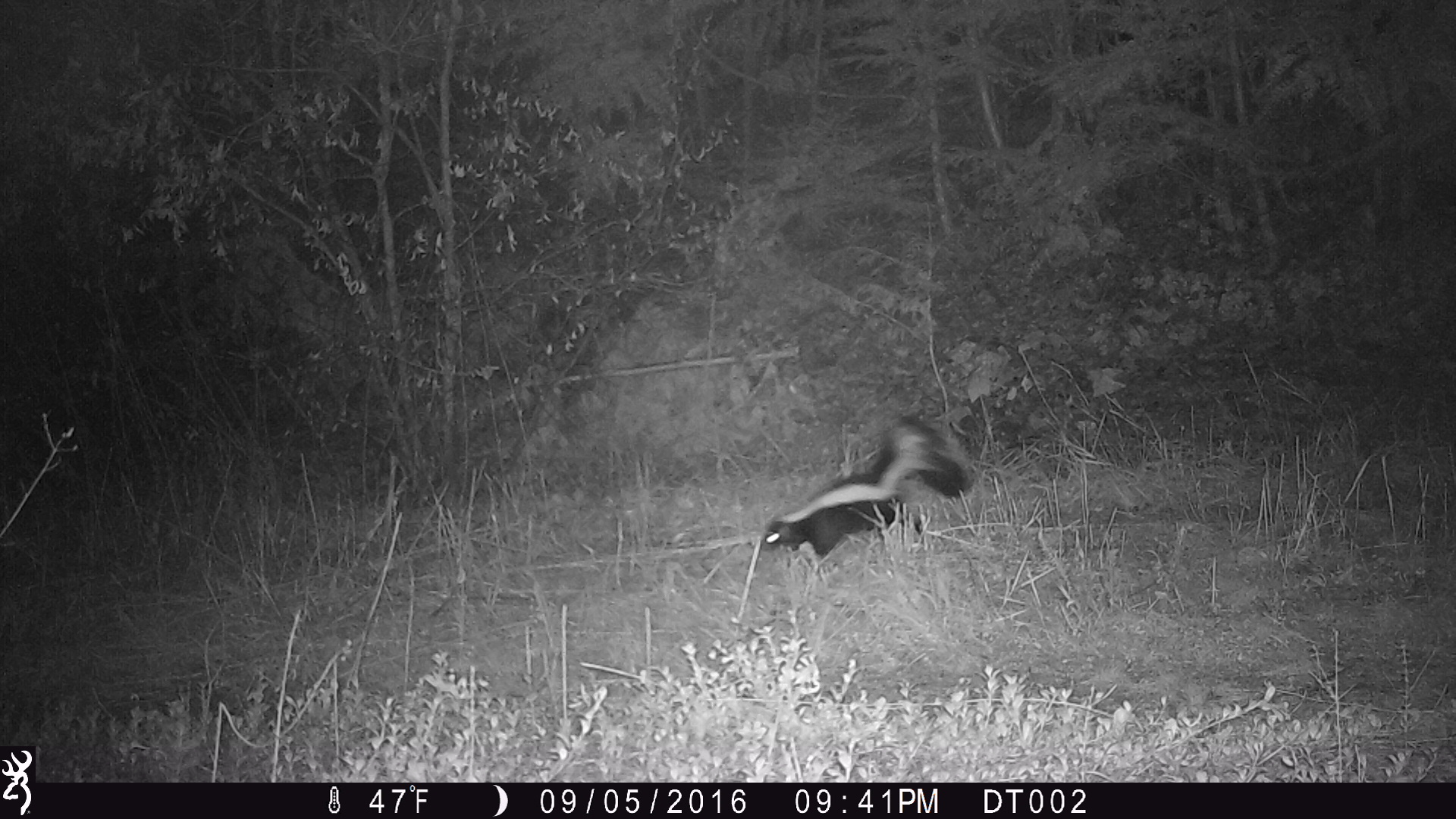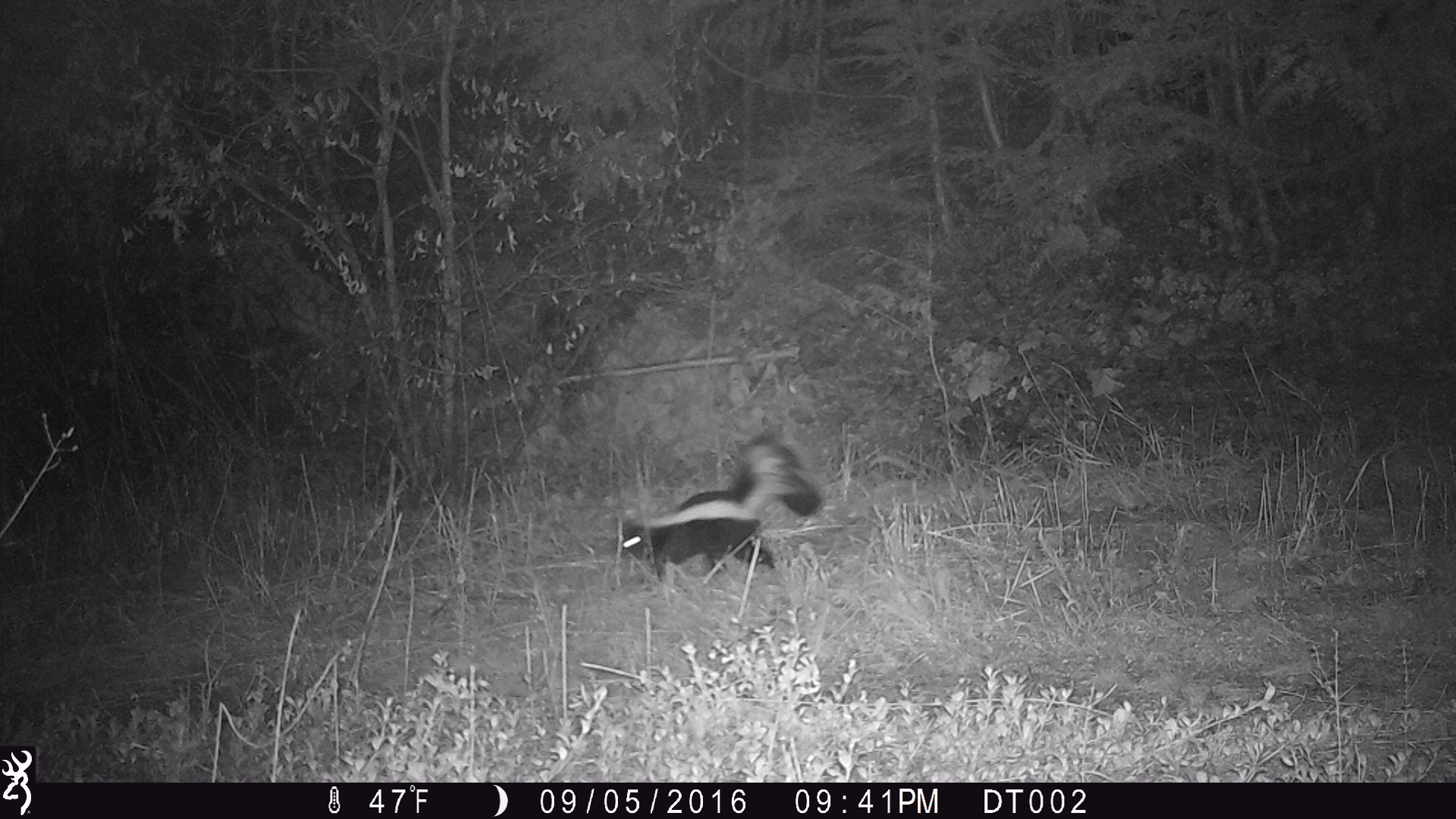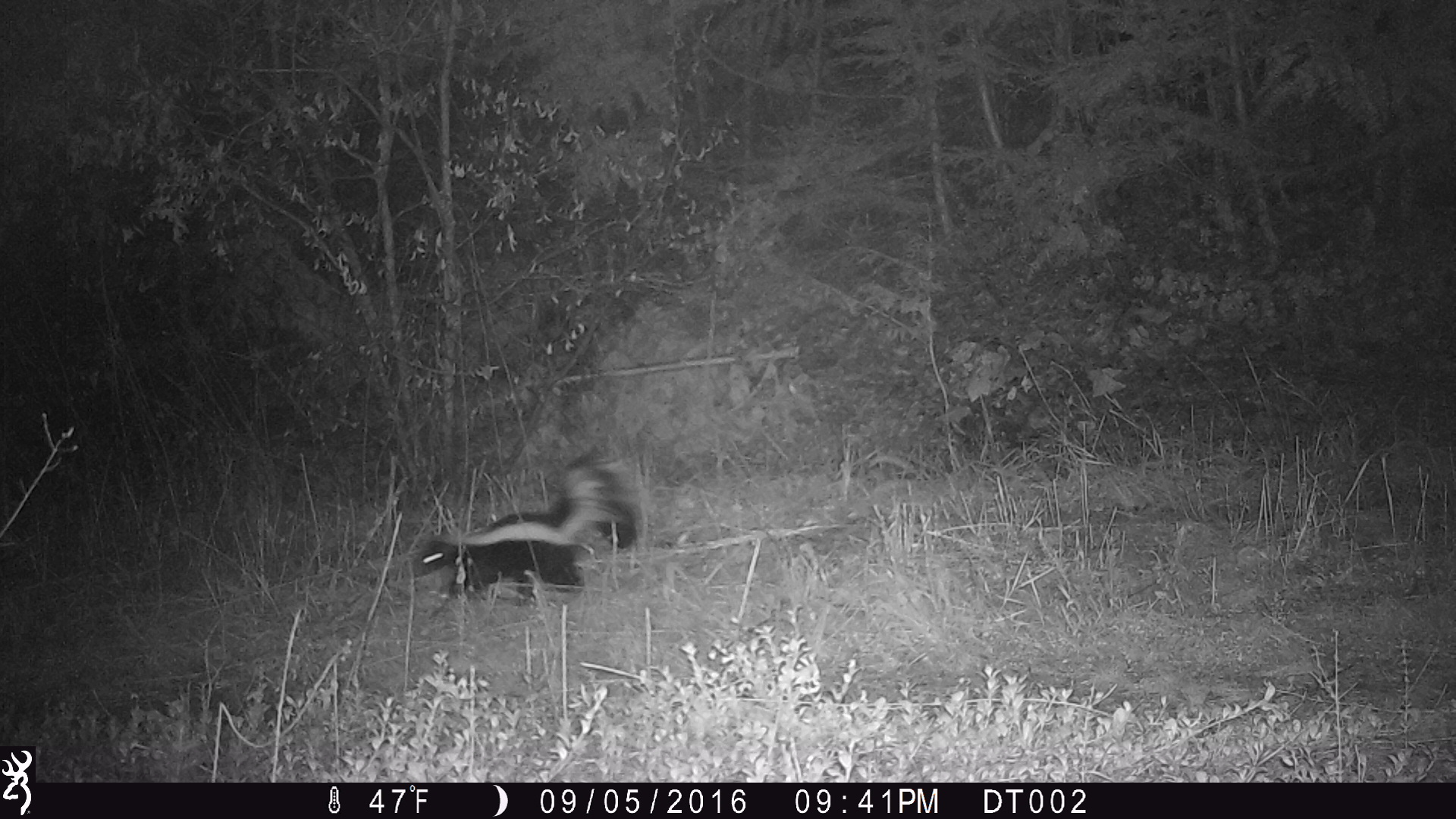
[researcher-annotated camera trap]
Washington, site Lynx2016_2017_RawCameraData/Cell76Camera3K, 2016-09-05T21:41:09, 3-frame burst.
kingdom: Animalia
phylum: Chordata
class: Mammalia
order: Carnivora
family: Mephitidae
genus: Mephitis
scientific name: Mephitis mephitis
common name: striped skunk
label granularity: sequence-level